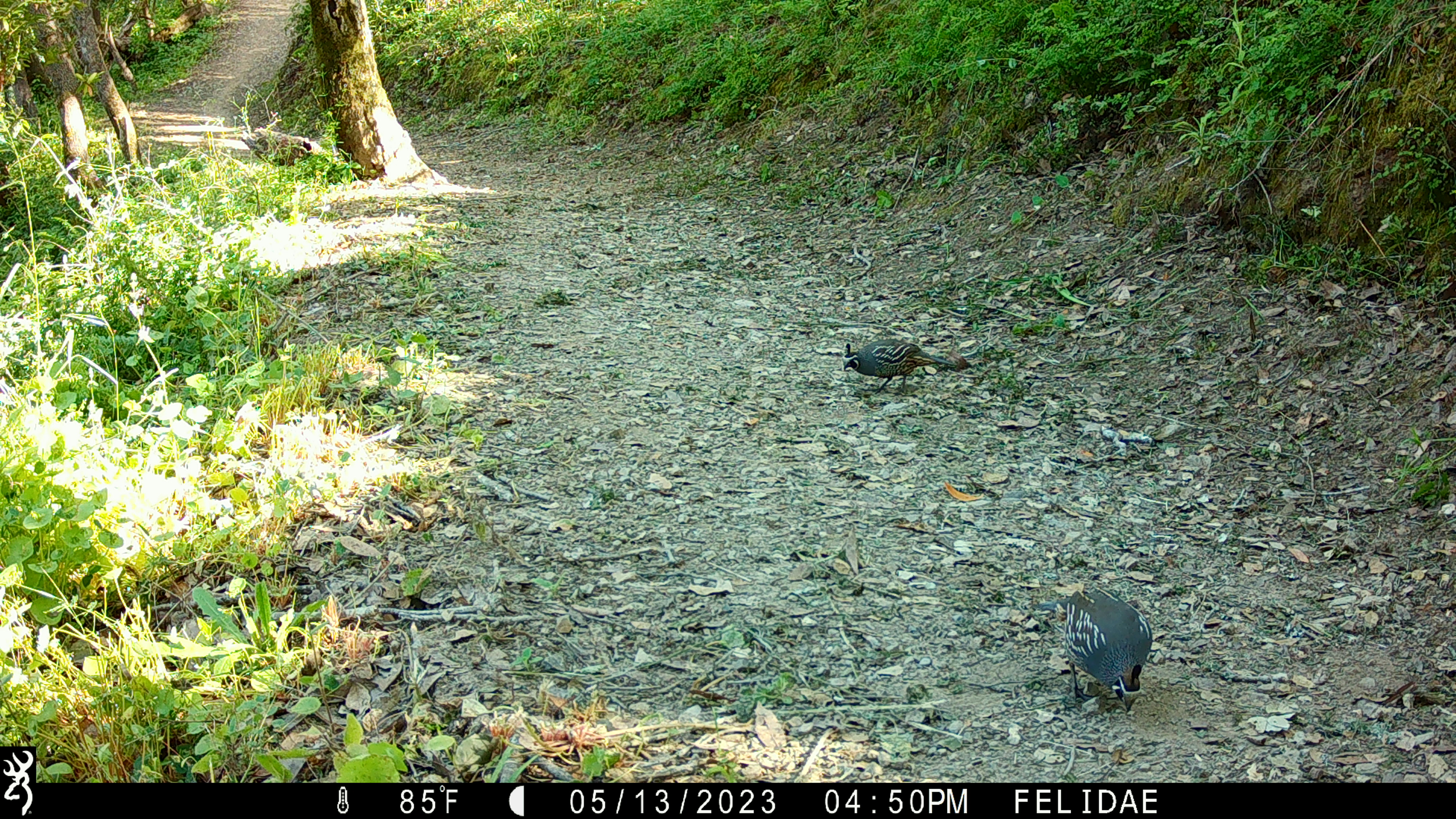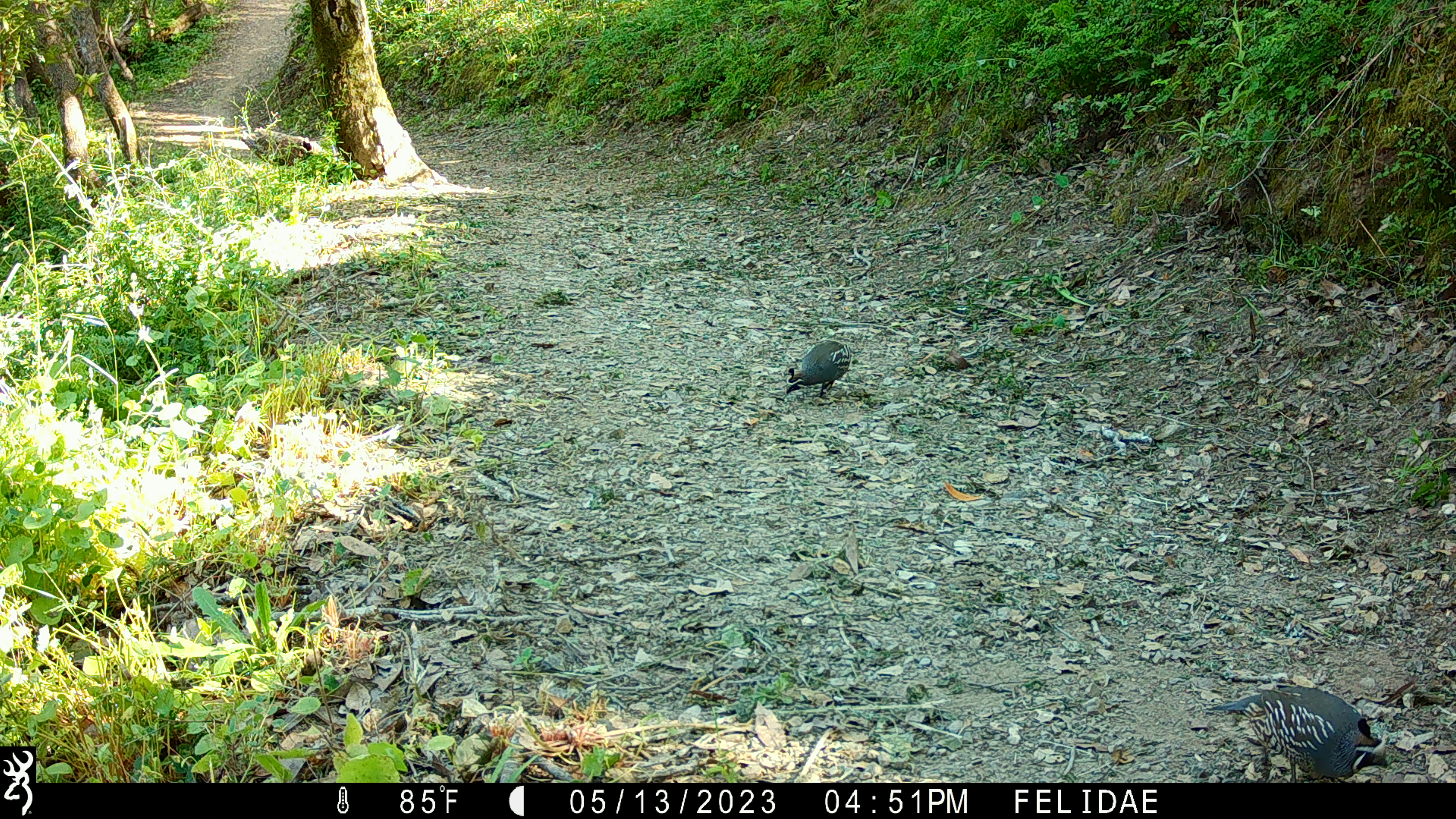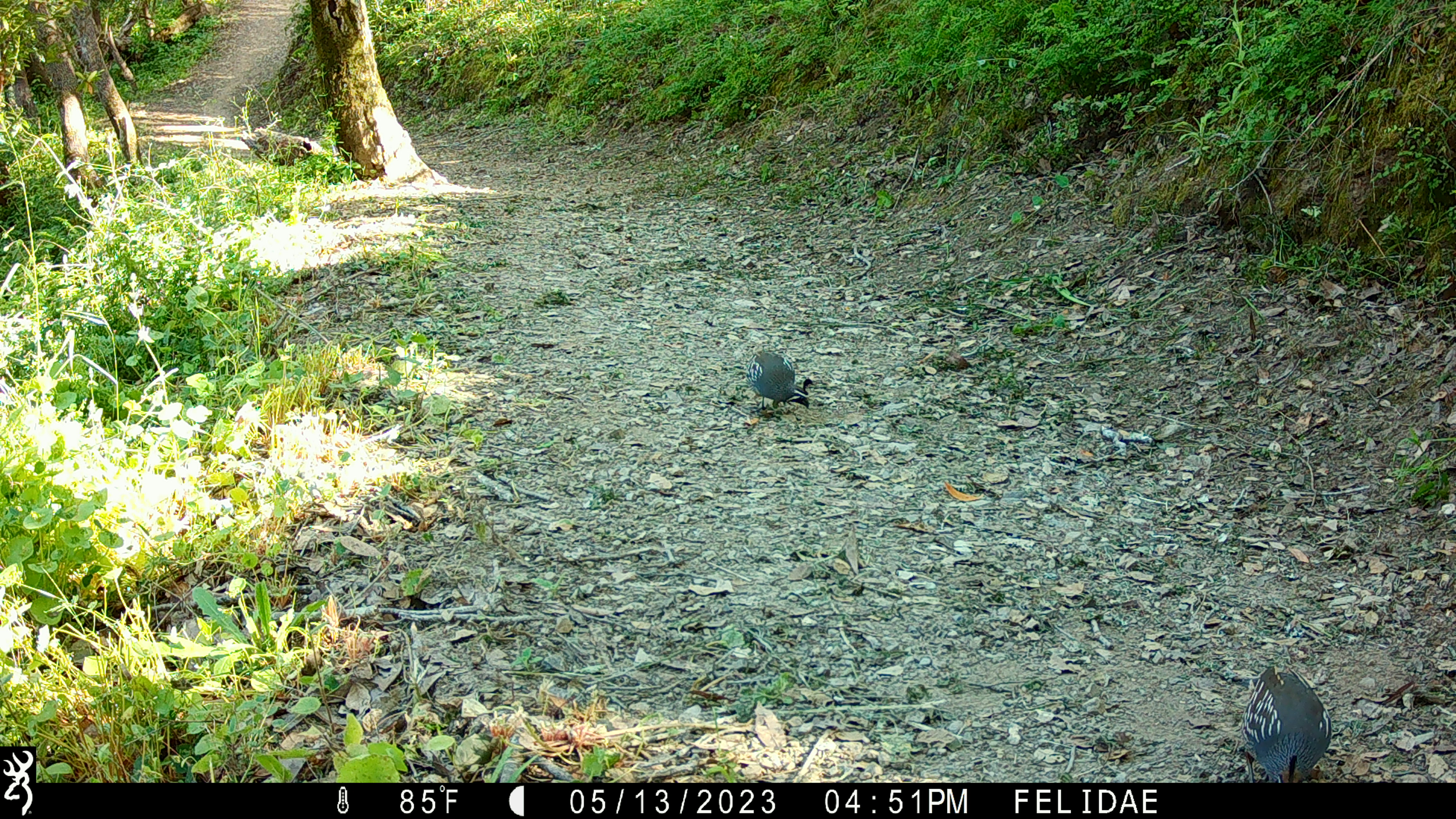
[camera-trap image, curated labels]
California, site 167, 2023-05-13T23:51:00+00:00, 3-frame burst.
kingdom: Animalia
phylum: Chordata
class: Aves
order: Galliformes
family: Odontophoridae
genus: Callipepla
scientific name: Callipepla californica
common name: california quail